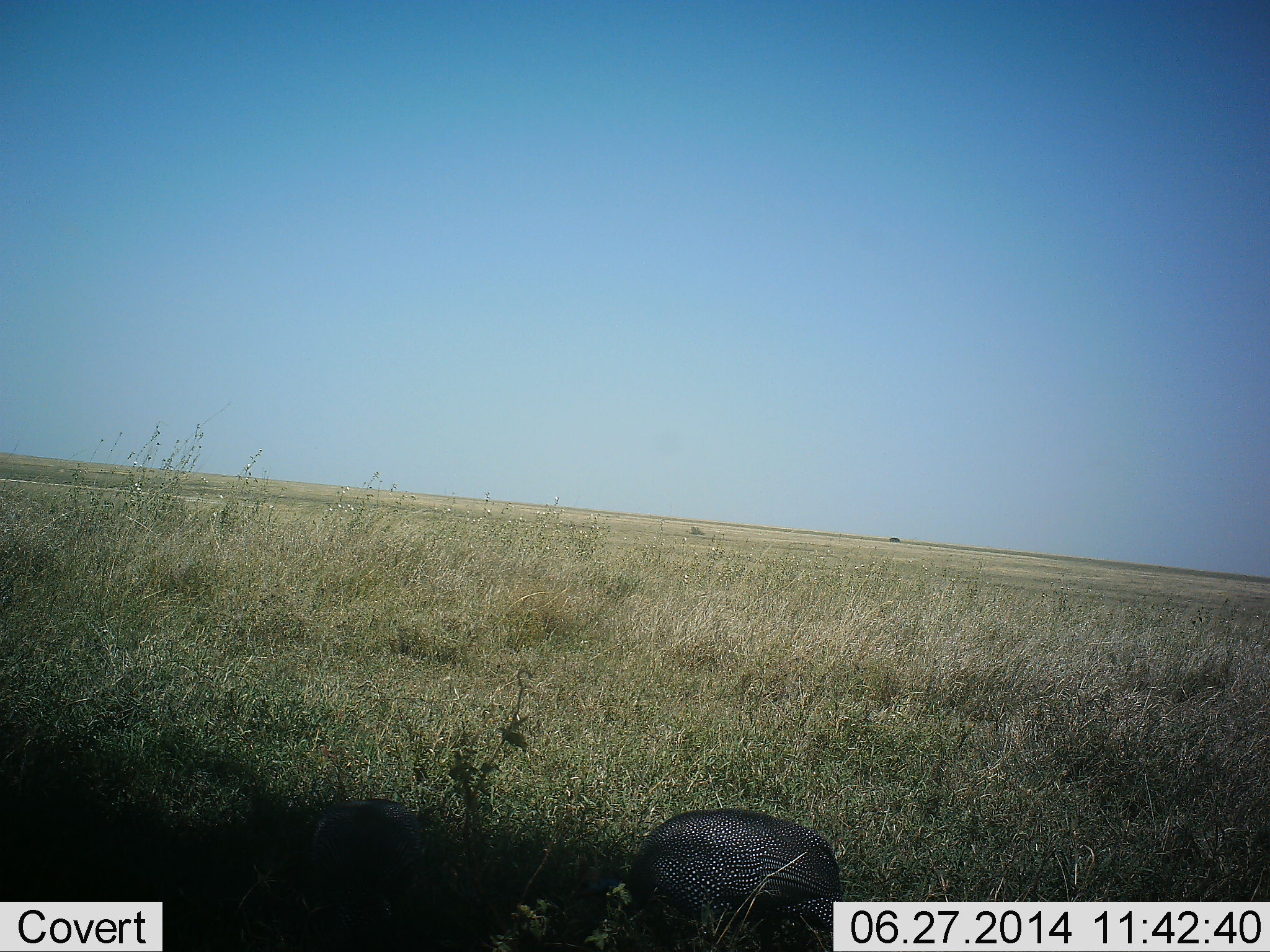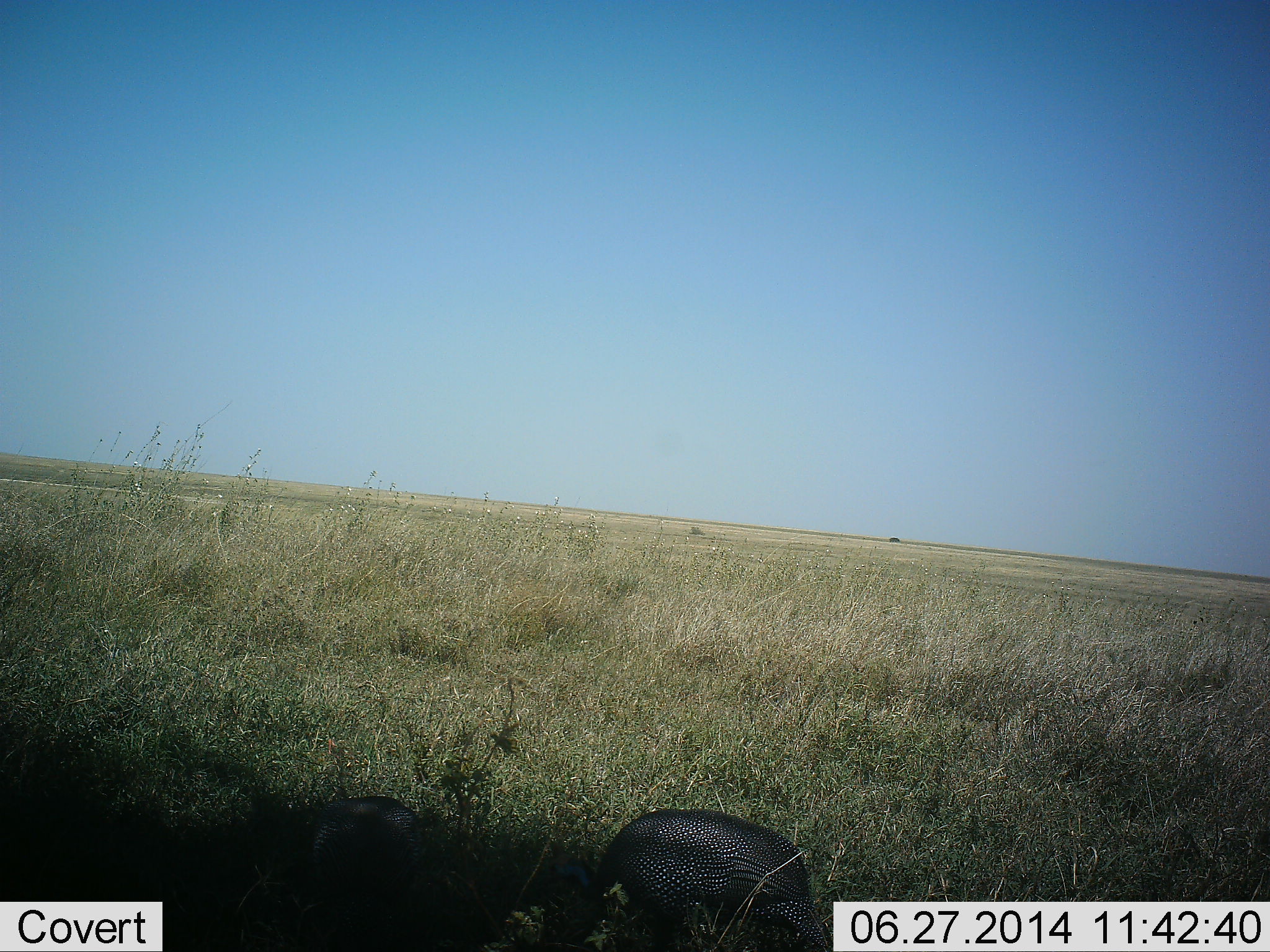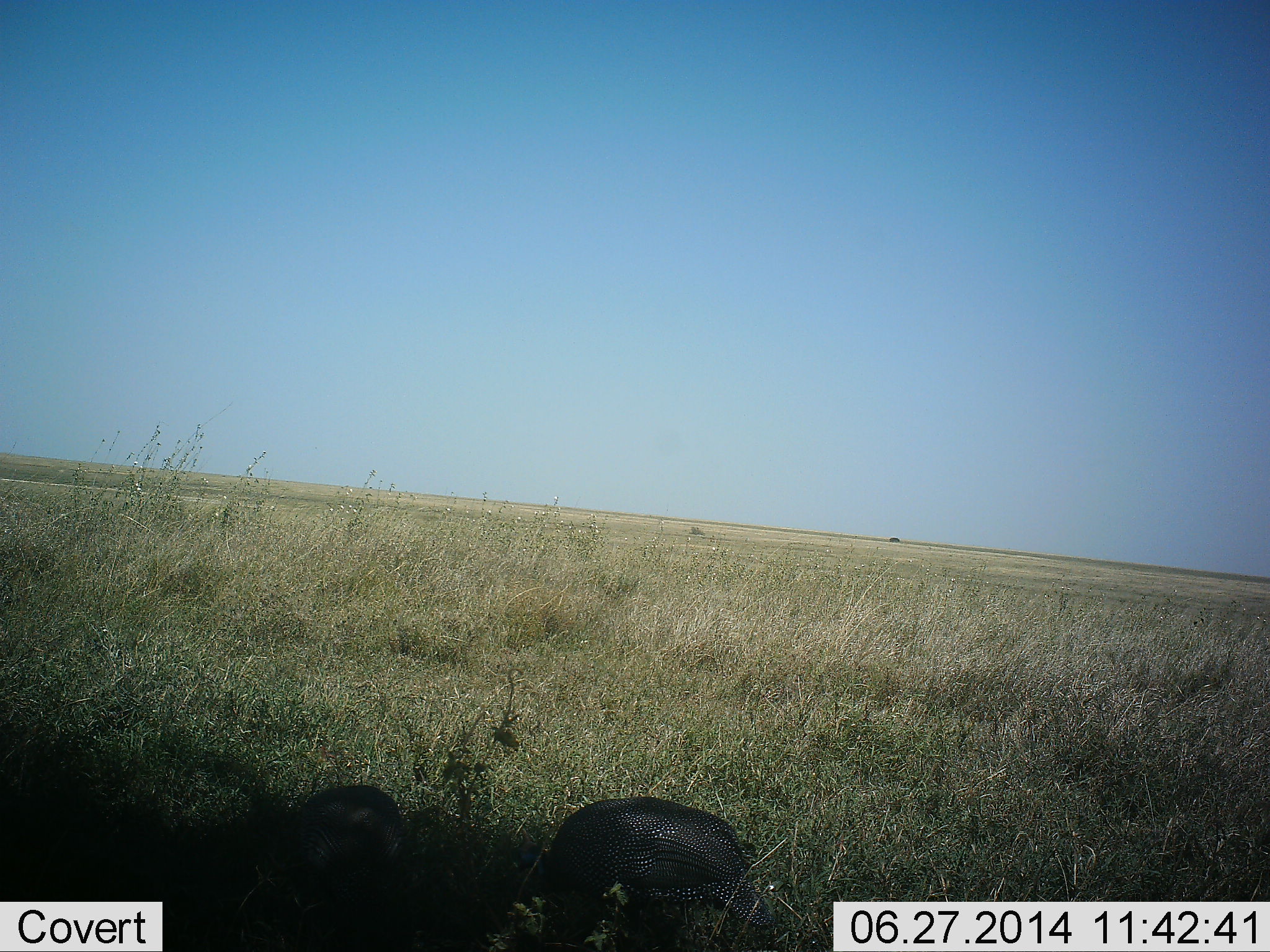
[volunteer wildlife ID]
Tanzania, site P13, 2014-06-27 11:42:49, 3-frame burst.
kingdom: Animalia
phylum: Chordata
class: Aves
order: Galliformes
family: Numididae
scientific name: Numididae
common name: guinea fowl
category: guineafowl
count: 2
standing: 10%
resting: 0%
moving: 30%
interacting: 0%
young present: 0%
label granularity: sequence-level